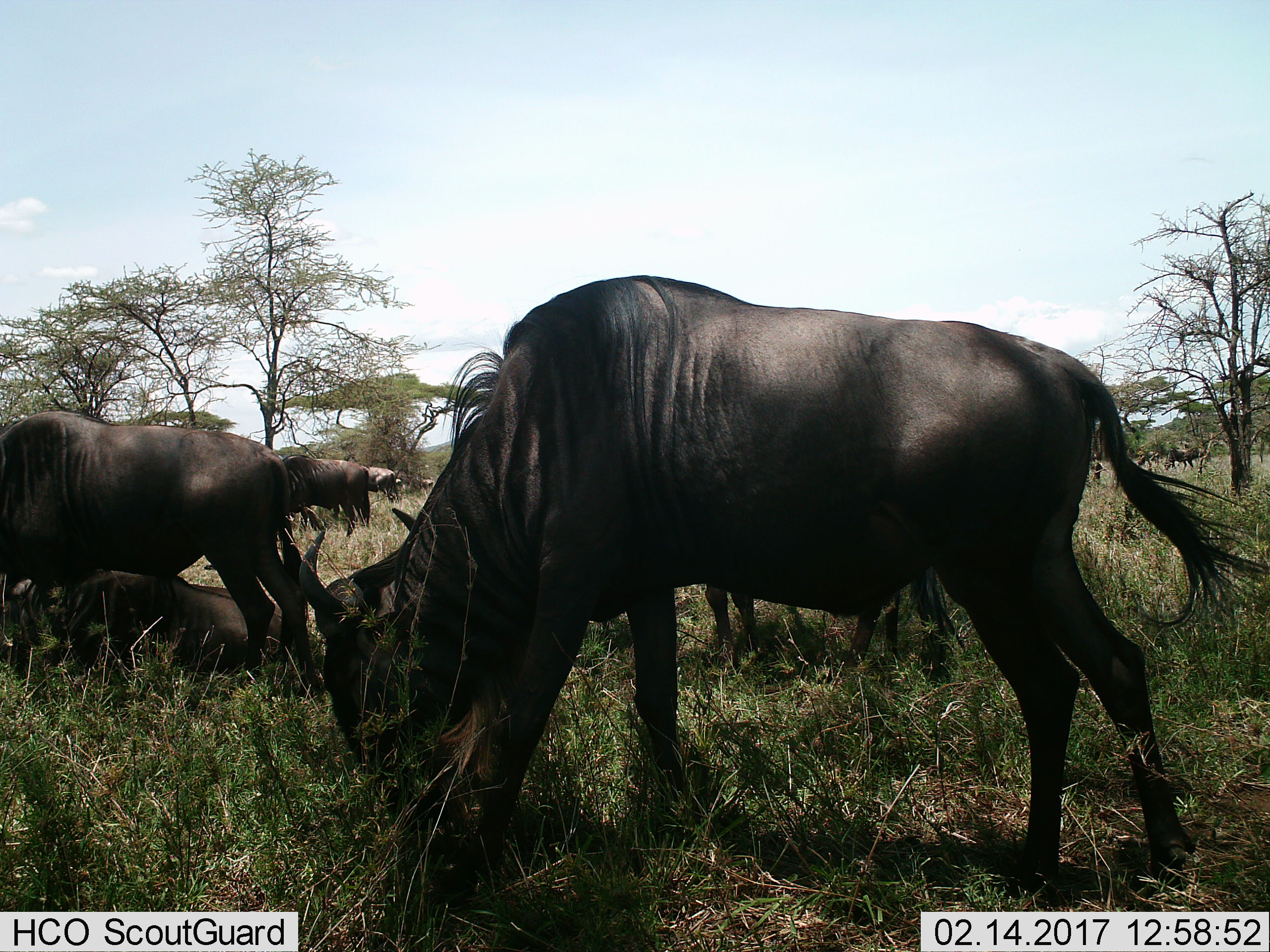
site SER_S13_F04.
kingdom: Animalia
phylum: Chordata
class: Mammalia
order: Artiodactyla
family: Bovidae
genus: Connochaetes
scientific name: Connochaetes taurinus taurinus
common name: blue wildebeest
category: wildebeestblue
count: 6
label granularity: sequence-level